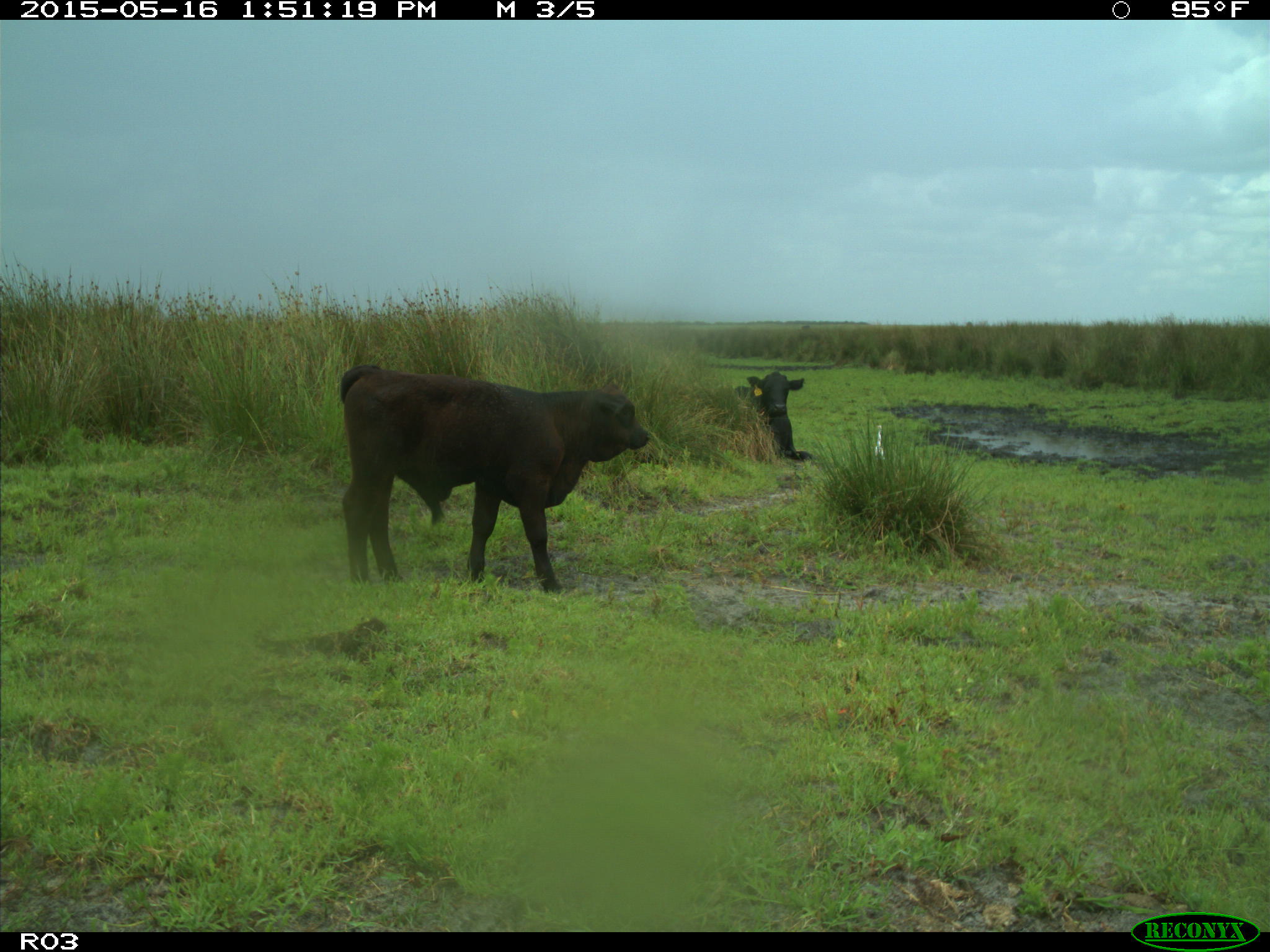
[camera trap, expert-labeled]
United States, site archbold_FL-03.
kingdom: Animalia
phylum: Chordata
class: Mammalia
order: Artiodactyla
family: Bovidae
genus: Bos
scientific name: Bos taurus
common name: domestic cow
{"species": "Bos taurus (domestic cow)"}